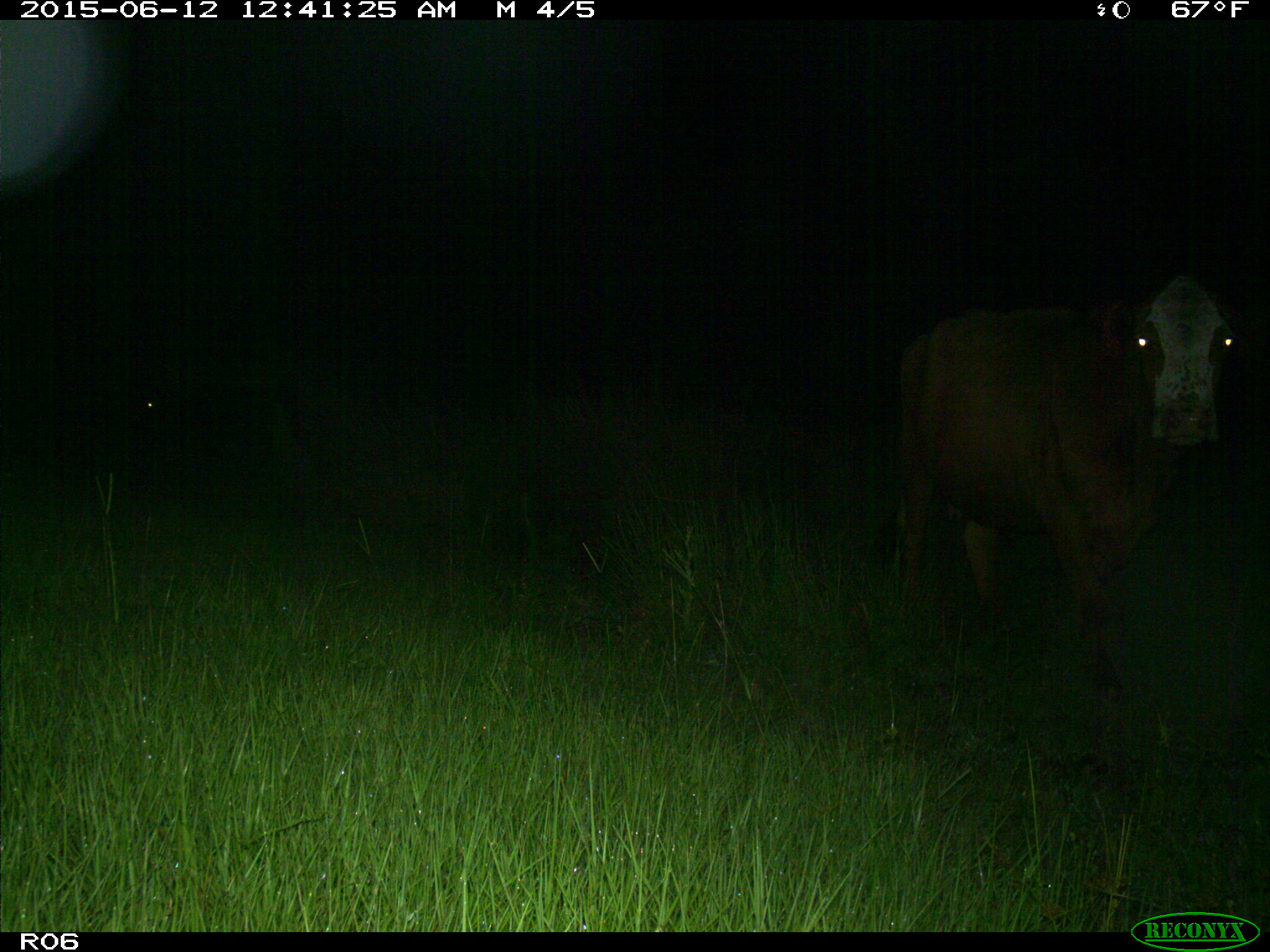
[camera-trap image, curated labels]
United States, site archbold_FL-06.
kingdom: Animalia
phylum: Chordata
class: Mammalia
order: Artiodactyla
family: Bovidae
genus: Bos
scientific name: Bos taurus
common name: domestic cow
Bos taurus (domestic cow).